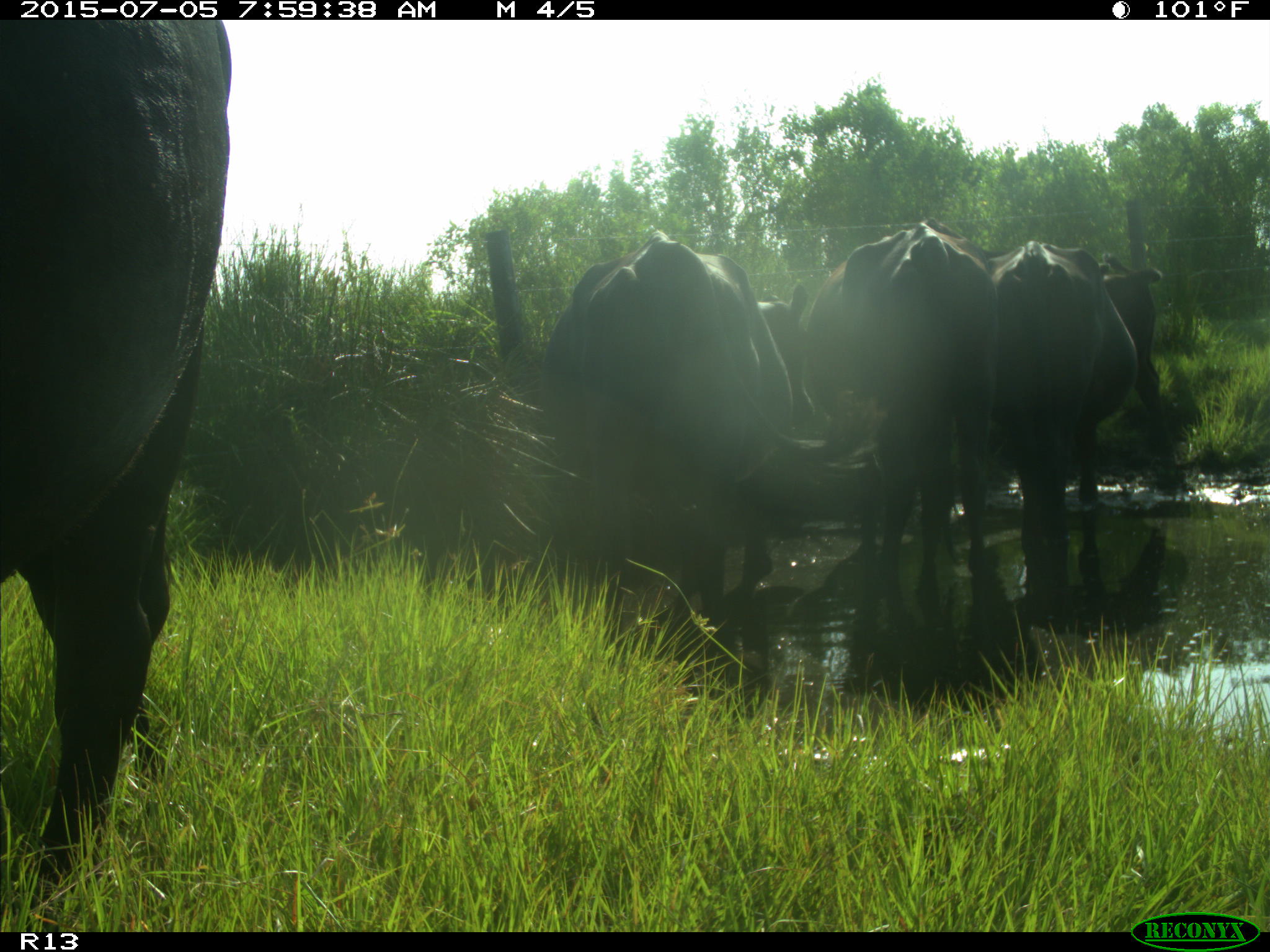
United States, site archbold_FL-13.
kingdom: Animalia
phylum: Chordata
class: Mammalia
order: Artiodactyla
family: Bovidae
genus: Bos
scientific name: Bos taurus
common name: domestic cow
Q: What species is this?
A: Bos taurus (domestic cow).